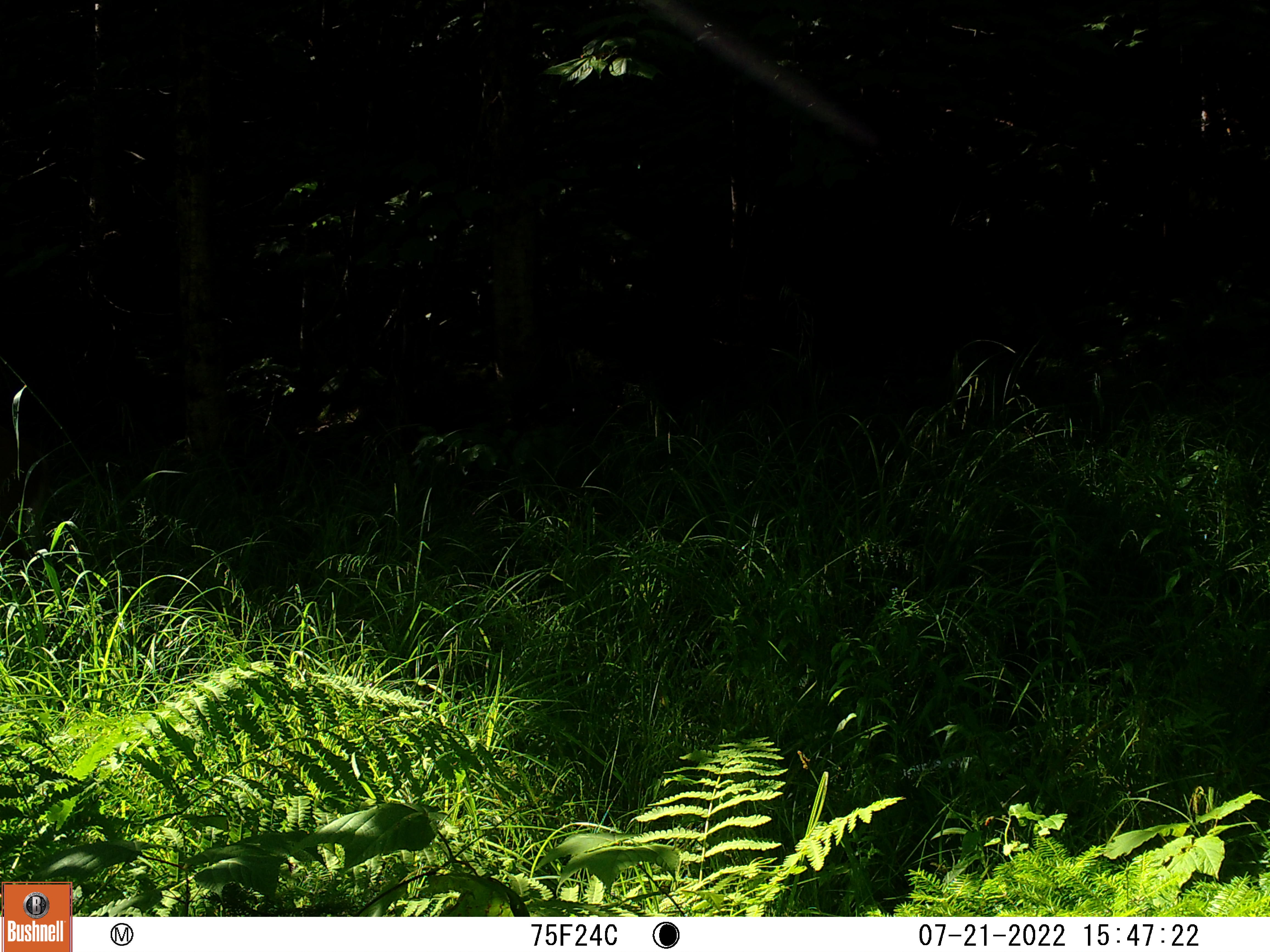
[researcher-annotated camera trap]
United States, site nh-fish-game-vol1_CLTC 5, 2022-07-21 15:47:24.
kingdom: Animalia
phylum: Chordata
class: Mammalia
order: Artiodactyla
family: Cervidae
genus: Odocoileus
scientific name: Odocoileus virginianus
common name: white-tailed deer